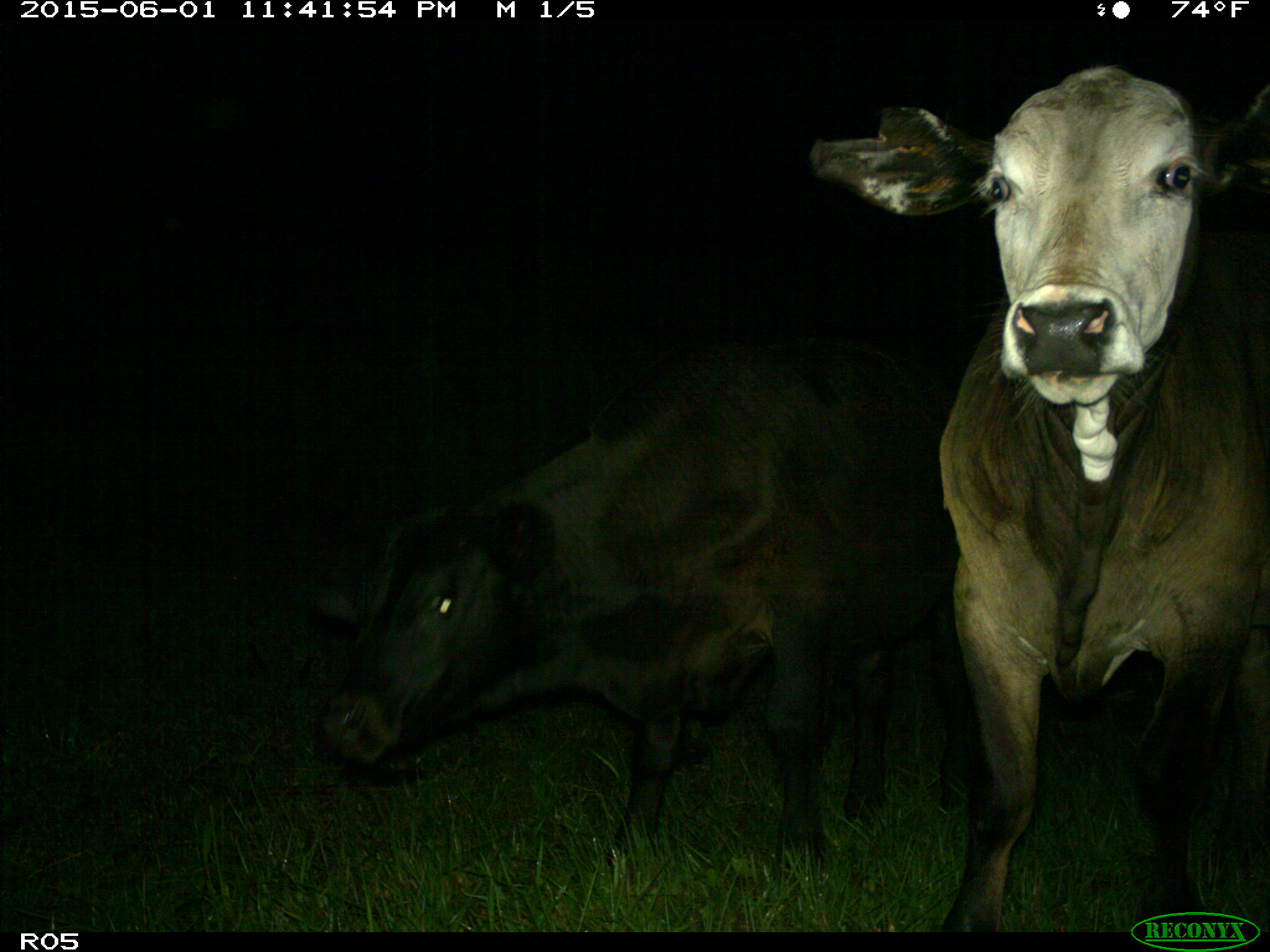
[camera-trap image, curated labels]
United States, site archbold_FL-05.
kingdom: Animalia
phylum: Chordata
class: Mammalia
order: Artiodactyla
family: Bovidae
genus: Bos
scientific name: Bos taurus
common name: domestic cow